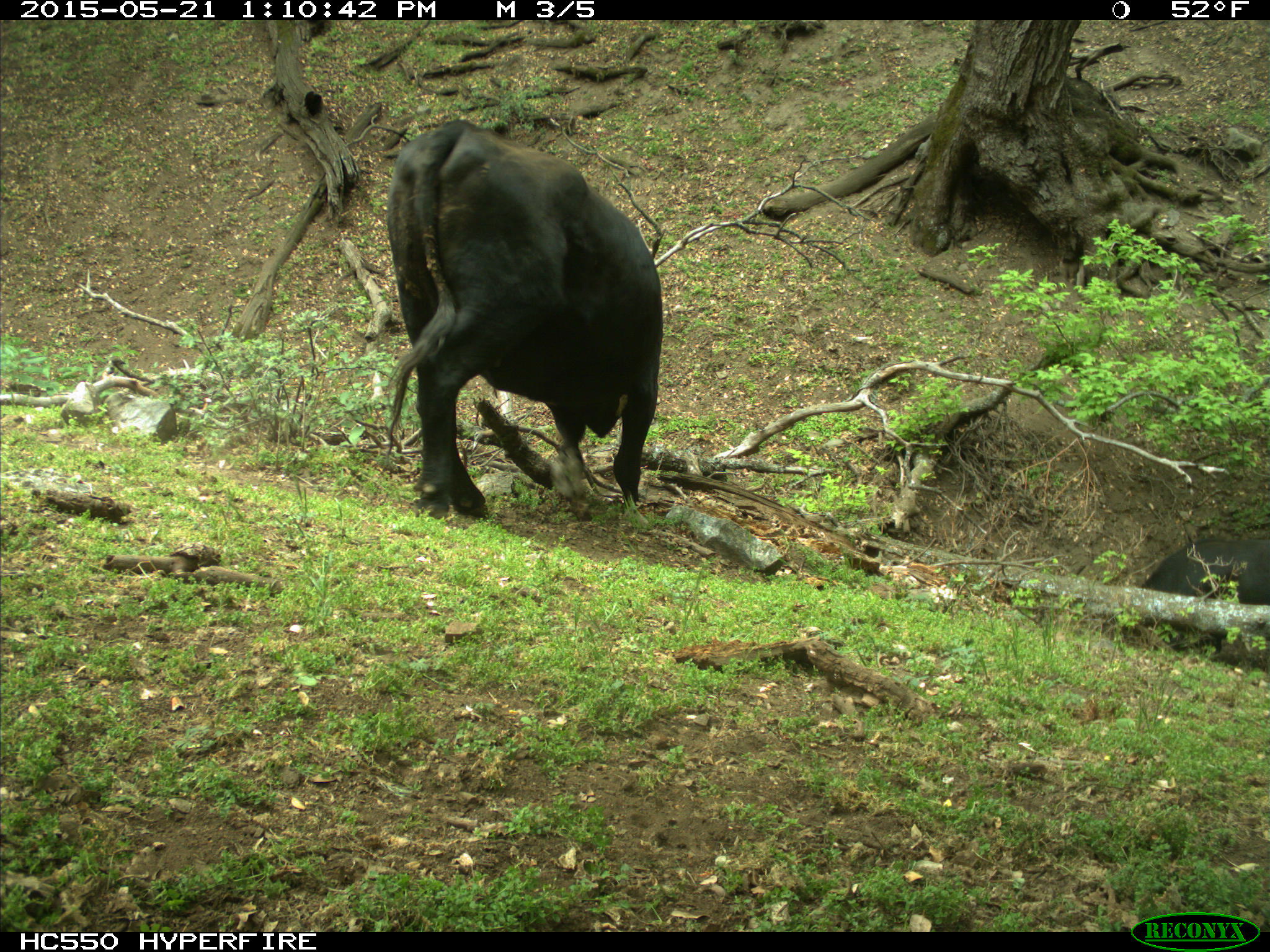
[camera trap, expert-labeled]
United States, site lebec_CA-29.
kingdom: Animalia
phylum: Chordata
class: Mammalia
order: Artiodactyla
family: Bovidae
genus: Bos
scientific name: Bos taurus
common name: domestic cow